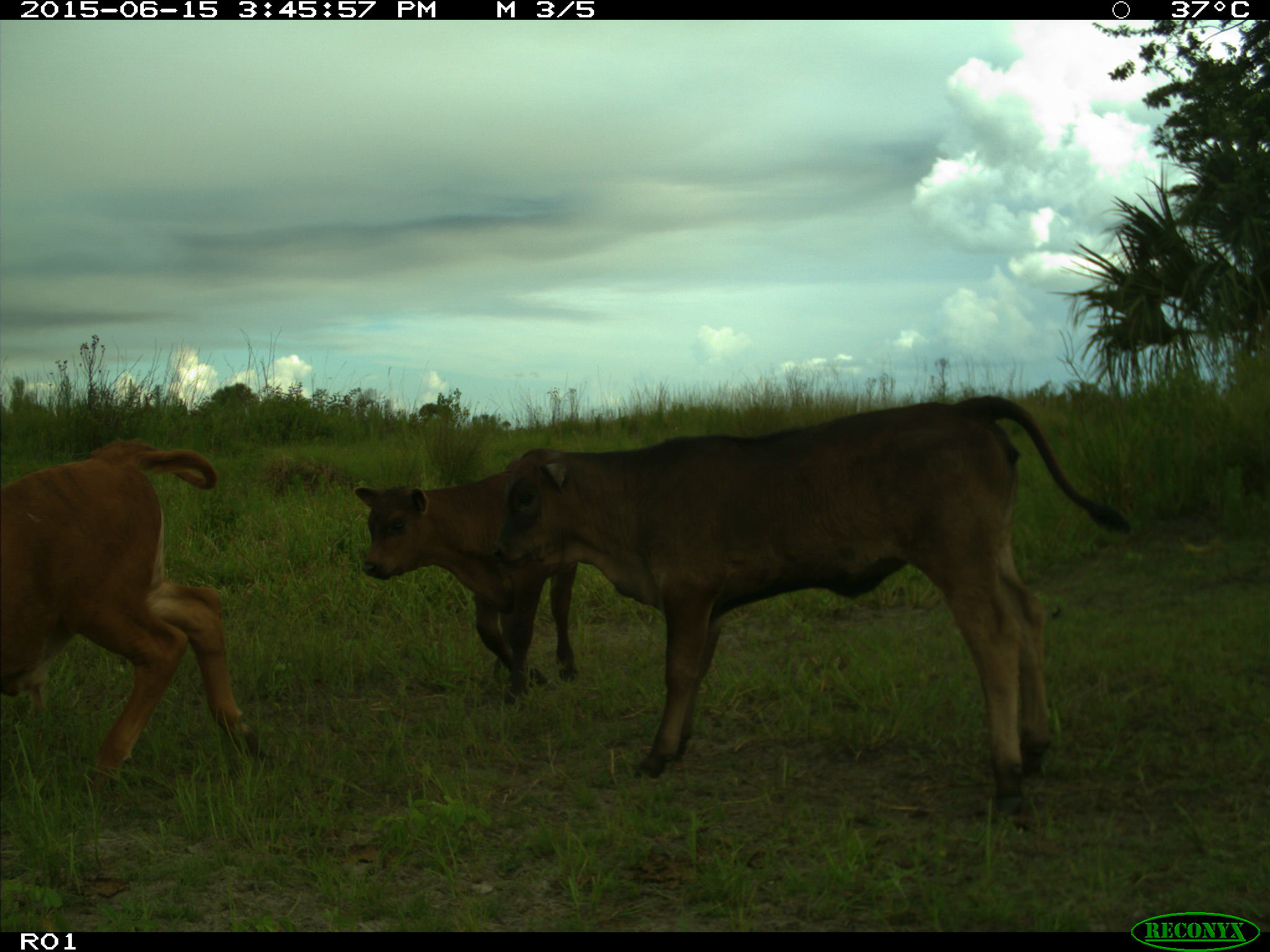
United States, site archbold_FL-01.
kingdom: Animalia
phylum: Chordata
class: Mammalia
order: Artiodactyla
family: Bovidae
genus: Bos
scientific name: Bos taurus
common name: domestic cow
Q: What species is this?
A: Bos taurus (domestic cow).